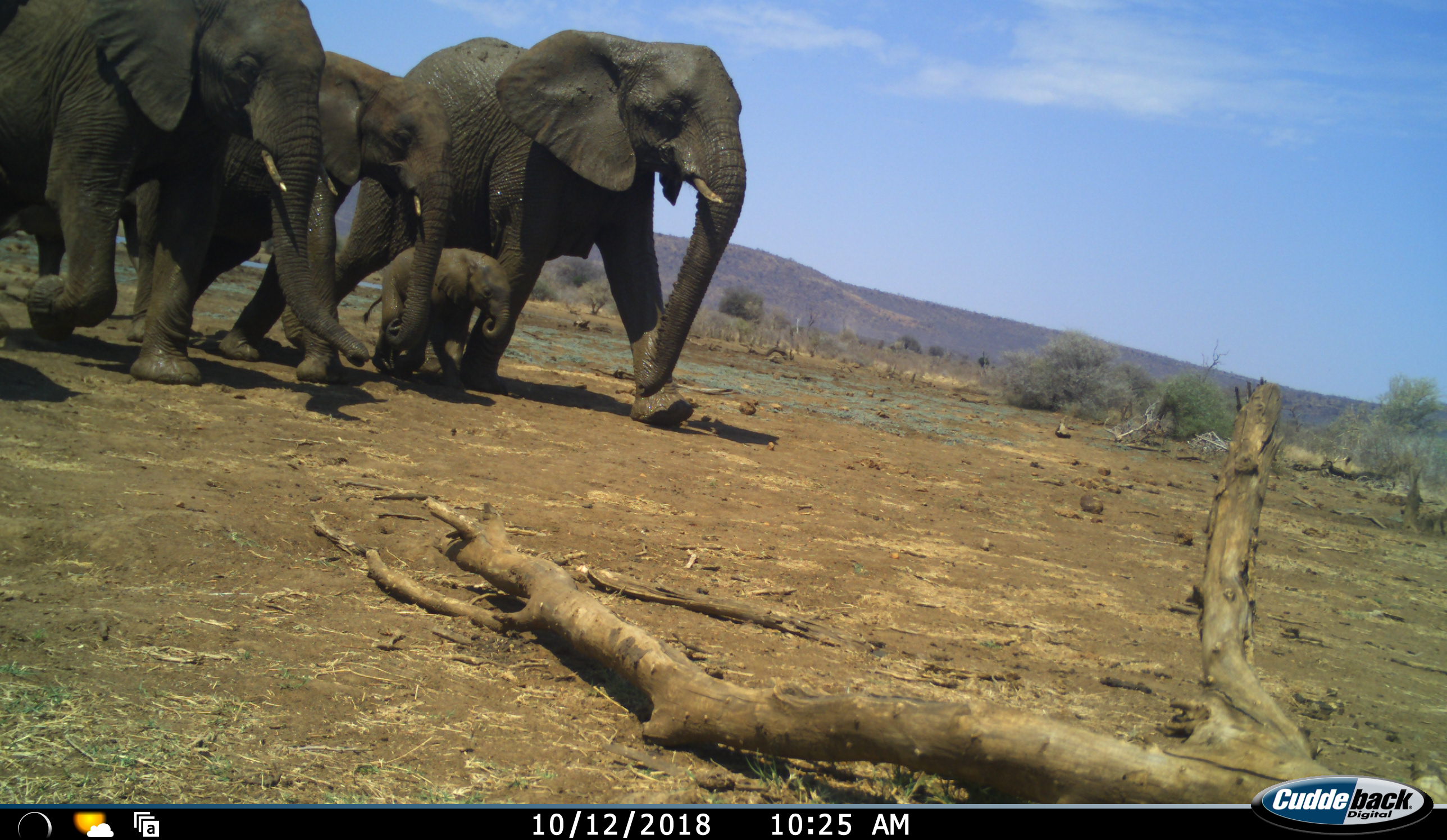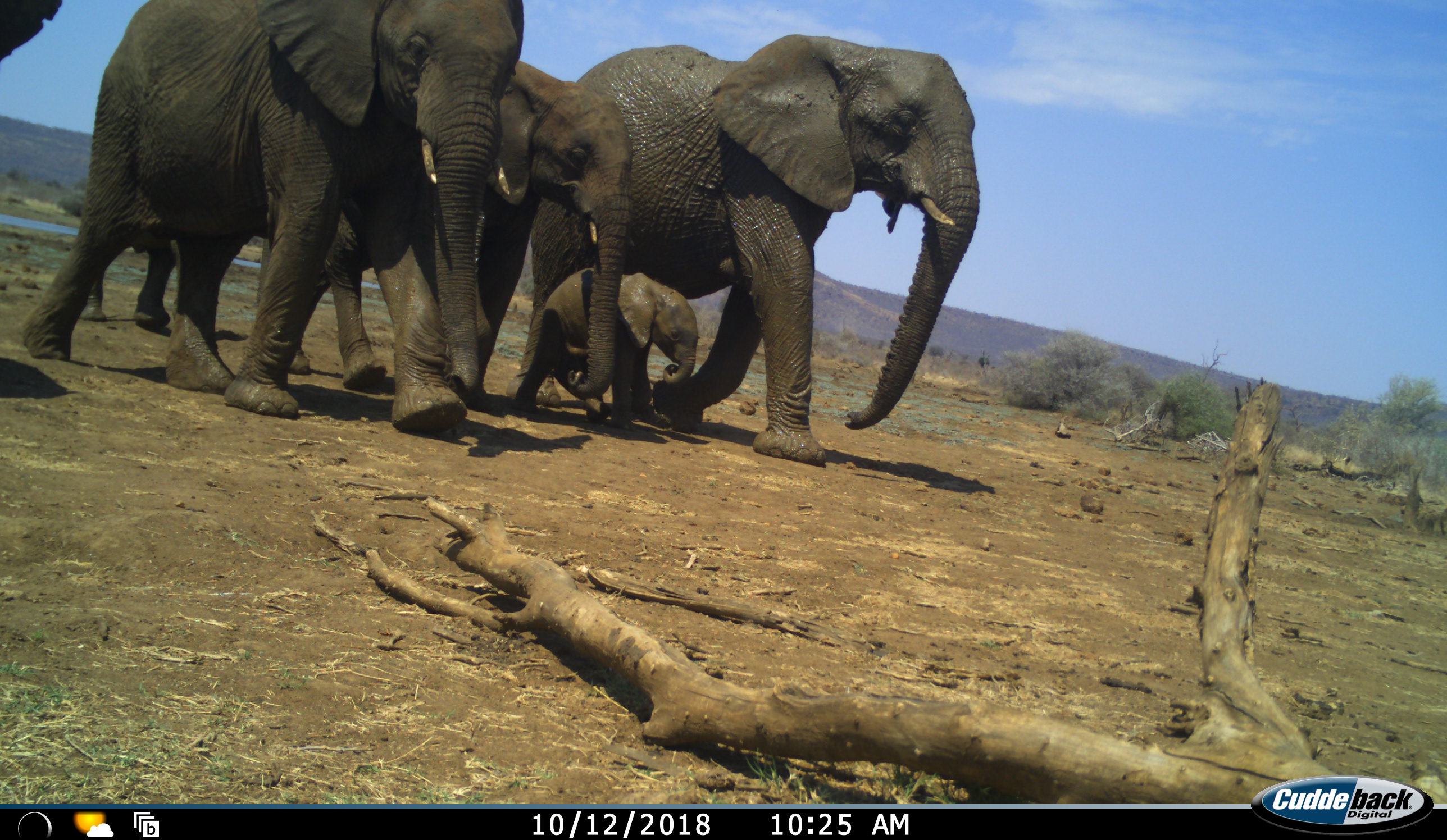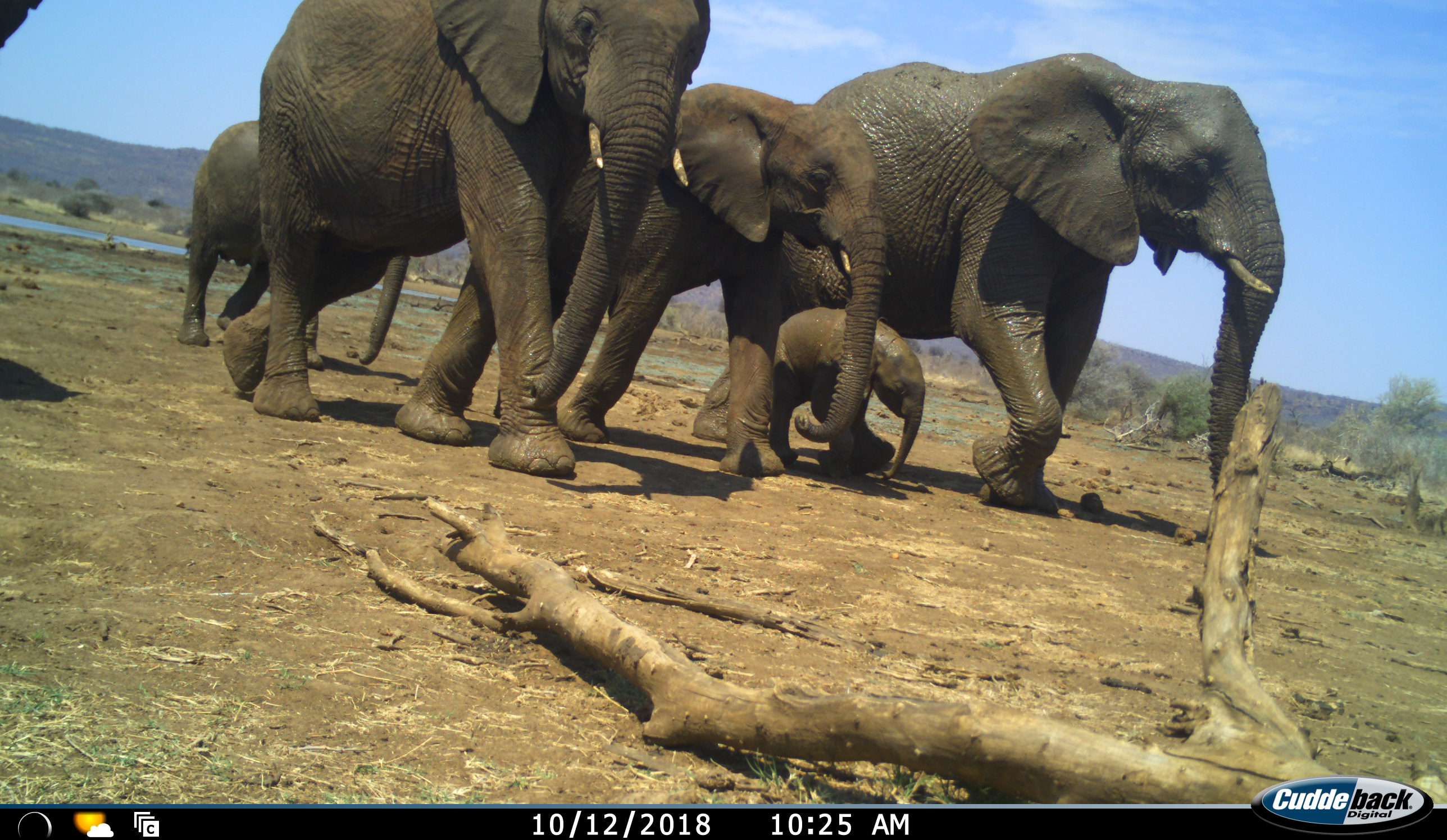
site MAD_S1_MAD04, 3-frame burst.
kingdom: Animalia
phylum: Chordata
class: Mammalia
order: Proboscidea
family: Elephantidae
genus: Loxodonta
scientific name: Loxodonta africana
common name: african bush elephant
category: elephant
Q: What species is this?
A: Elephant (african bush elephant) (Loxodonta africana).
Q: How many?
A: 5.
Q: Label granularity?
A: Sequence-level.